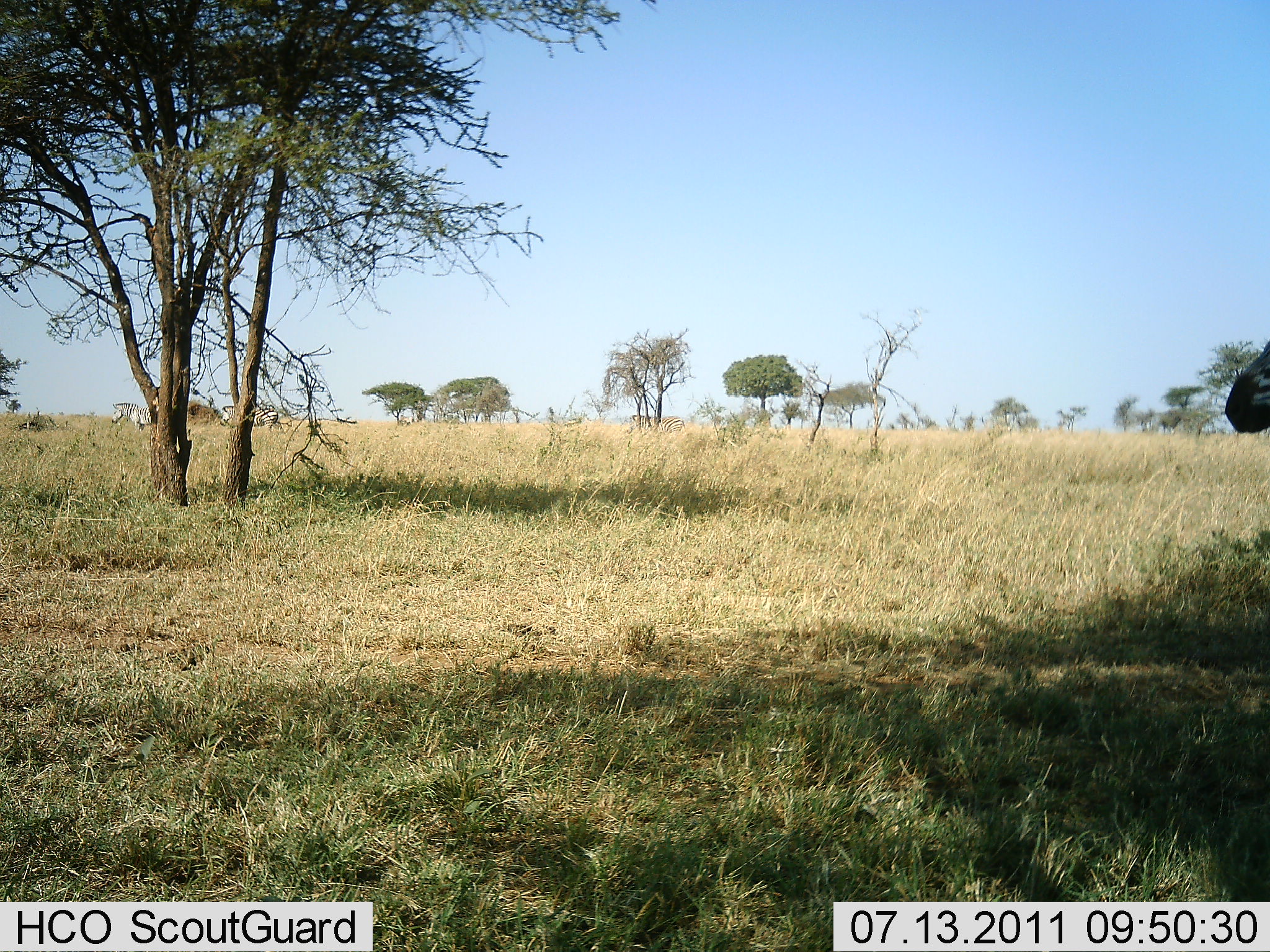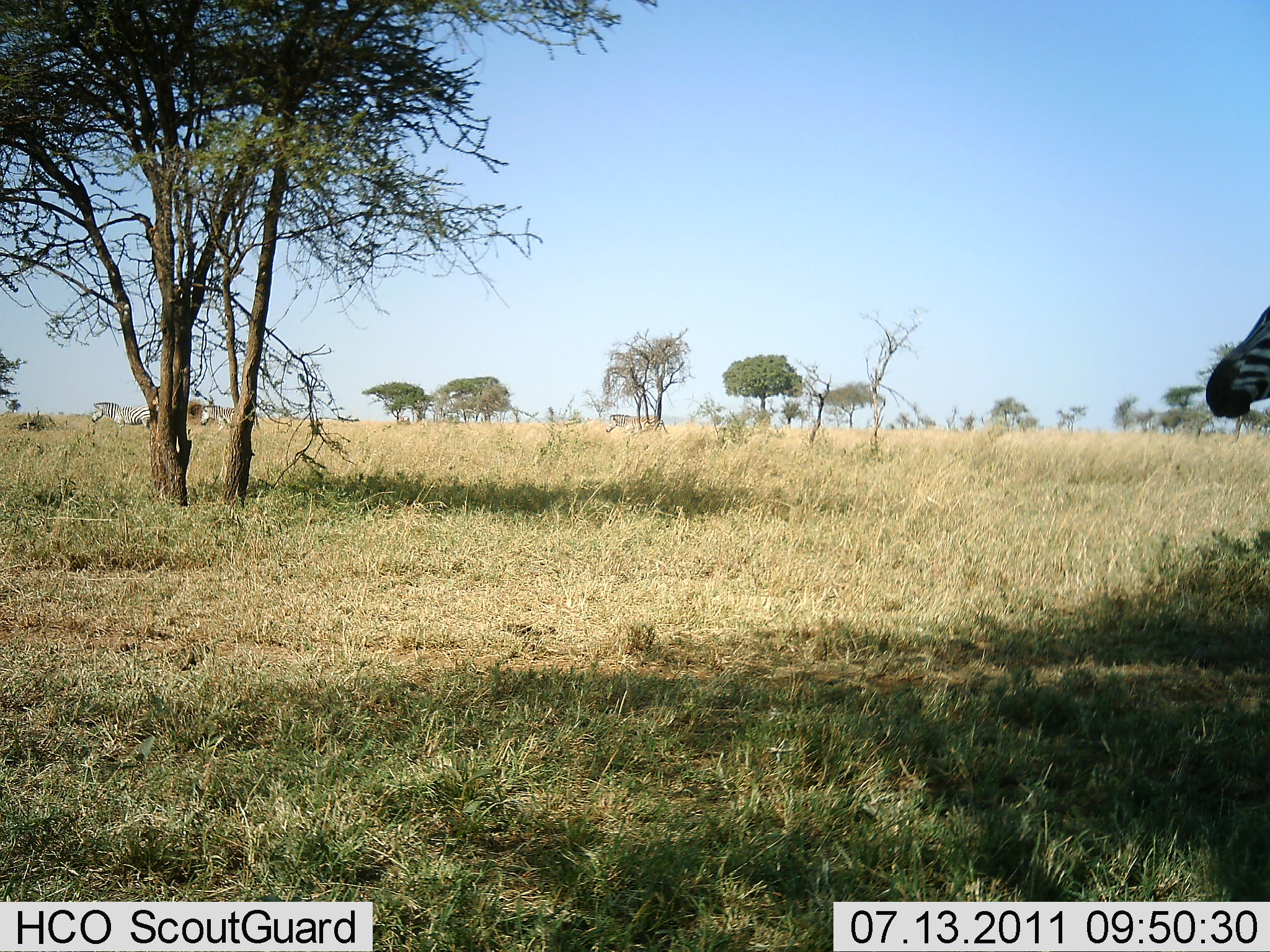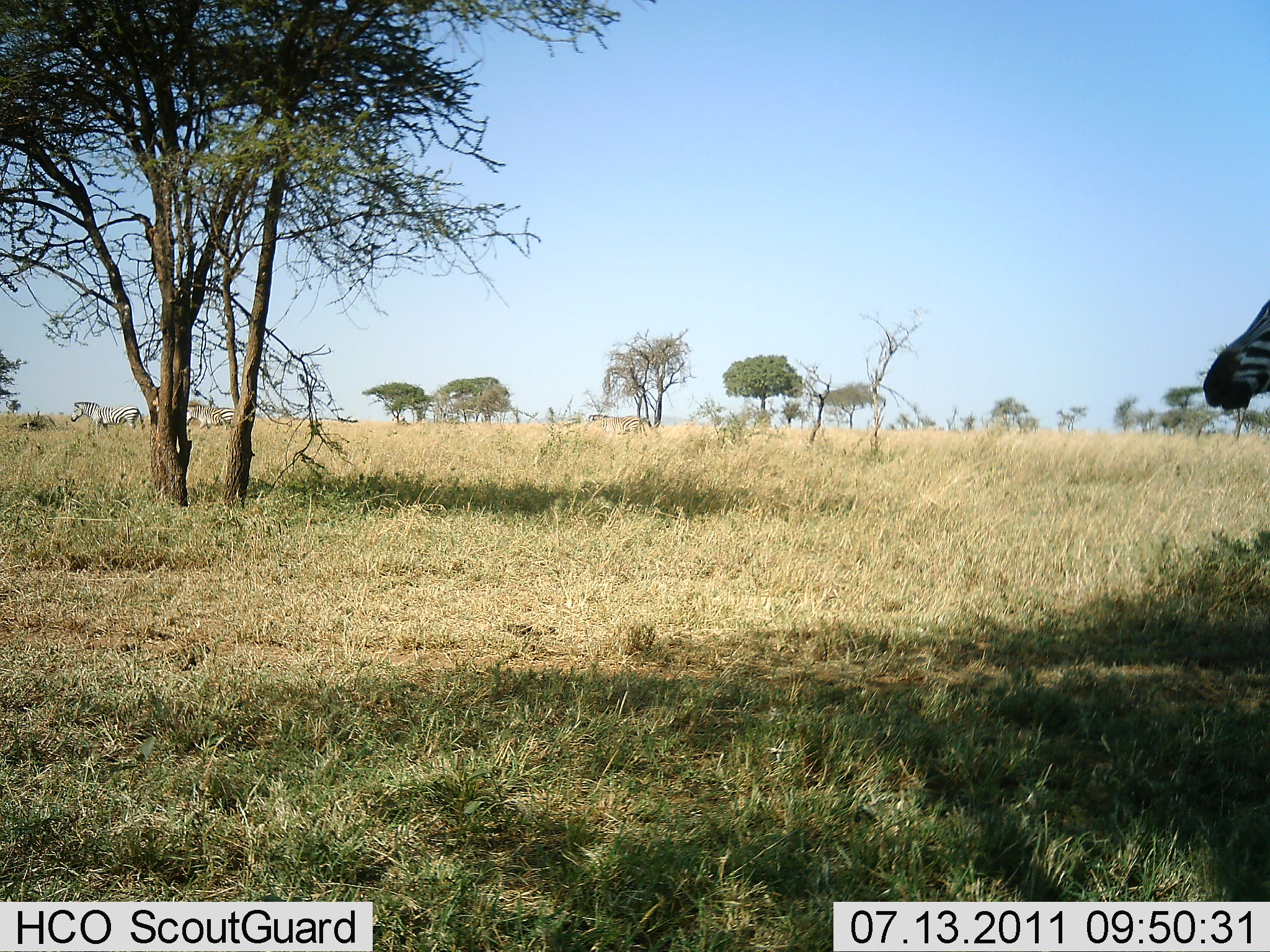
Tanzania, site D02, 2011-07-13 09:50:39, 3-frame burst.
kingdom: Animalia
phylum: Chordata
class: Mammalia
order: Perissodactyla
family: Equidae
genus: Equus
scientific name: Equus quagga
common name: plains zebra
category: zebra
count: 4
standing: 60%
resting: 0%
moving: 60%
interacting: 0%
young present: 0%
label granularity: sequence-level